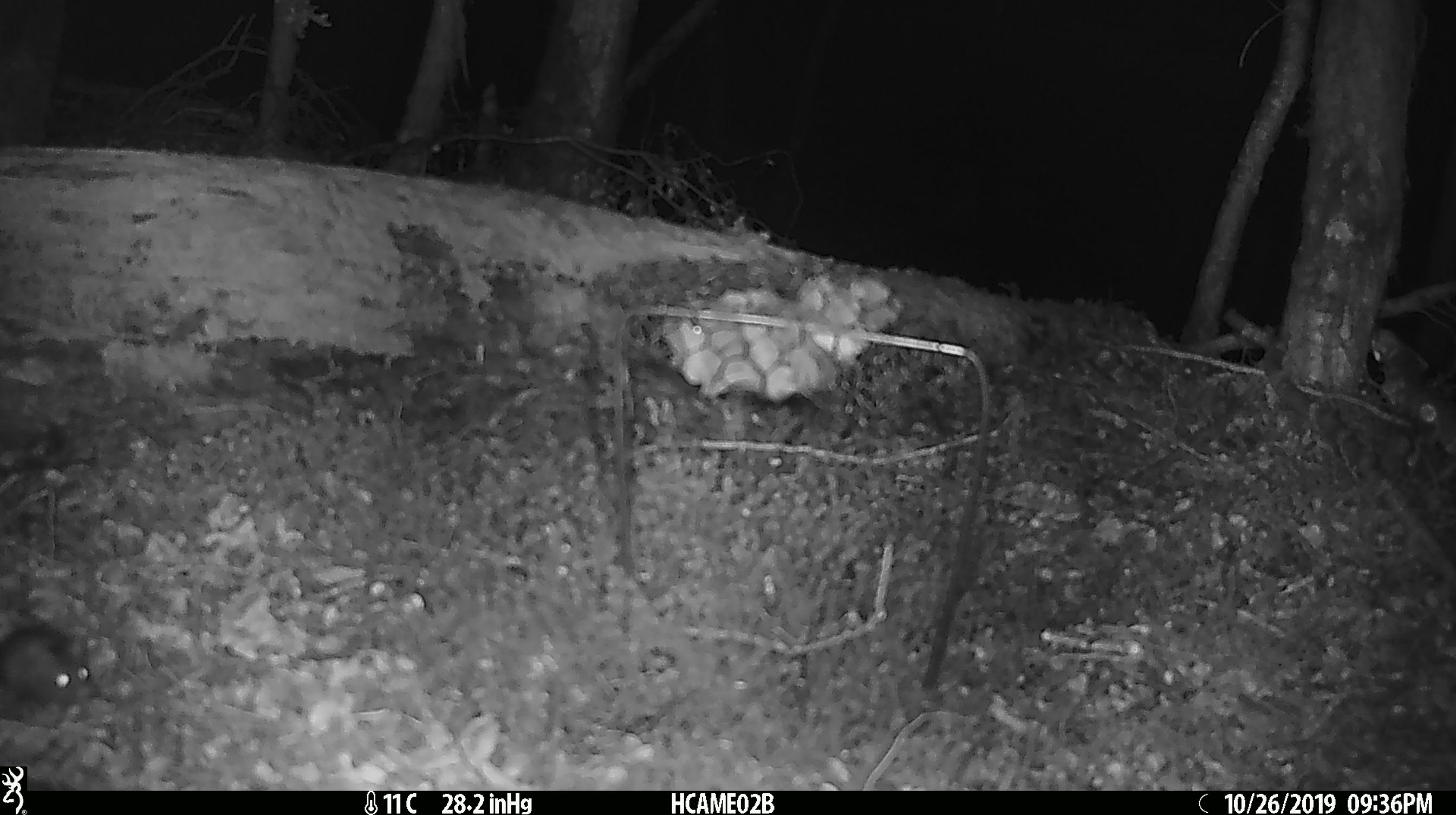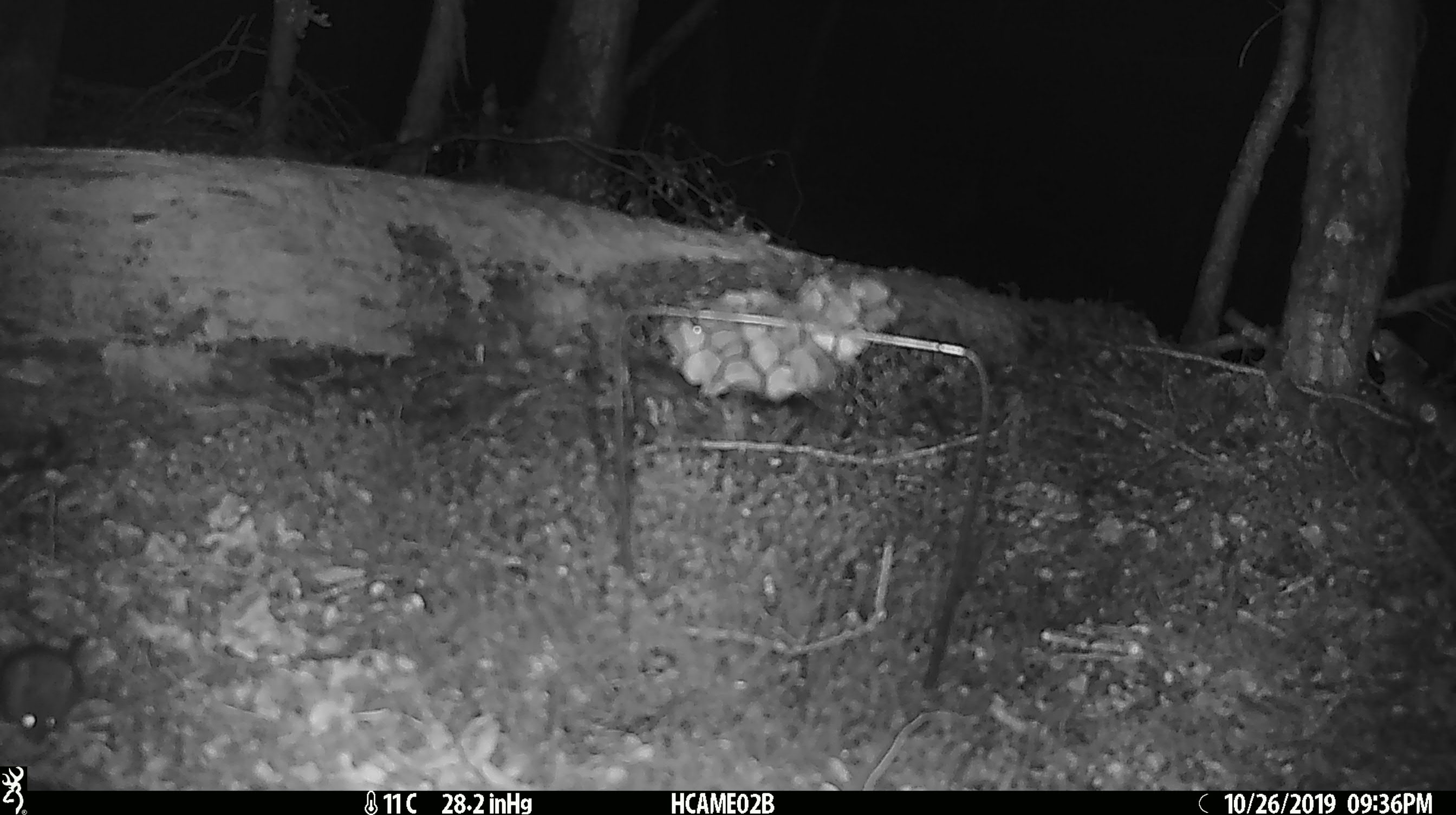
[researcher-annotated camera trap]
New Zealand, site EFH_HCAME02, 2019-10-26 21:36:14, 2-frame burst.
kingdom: Animalia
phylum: Chordata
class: Mammalia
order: Rodentia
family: Muridae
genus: Mus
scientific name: Mus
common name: mouse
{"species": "mouse (Mus)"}